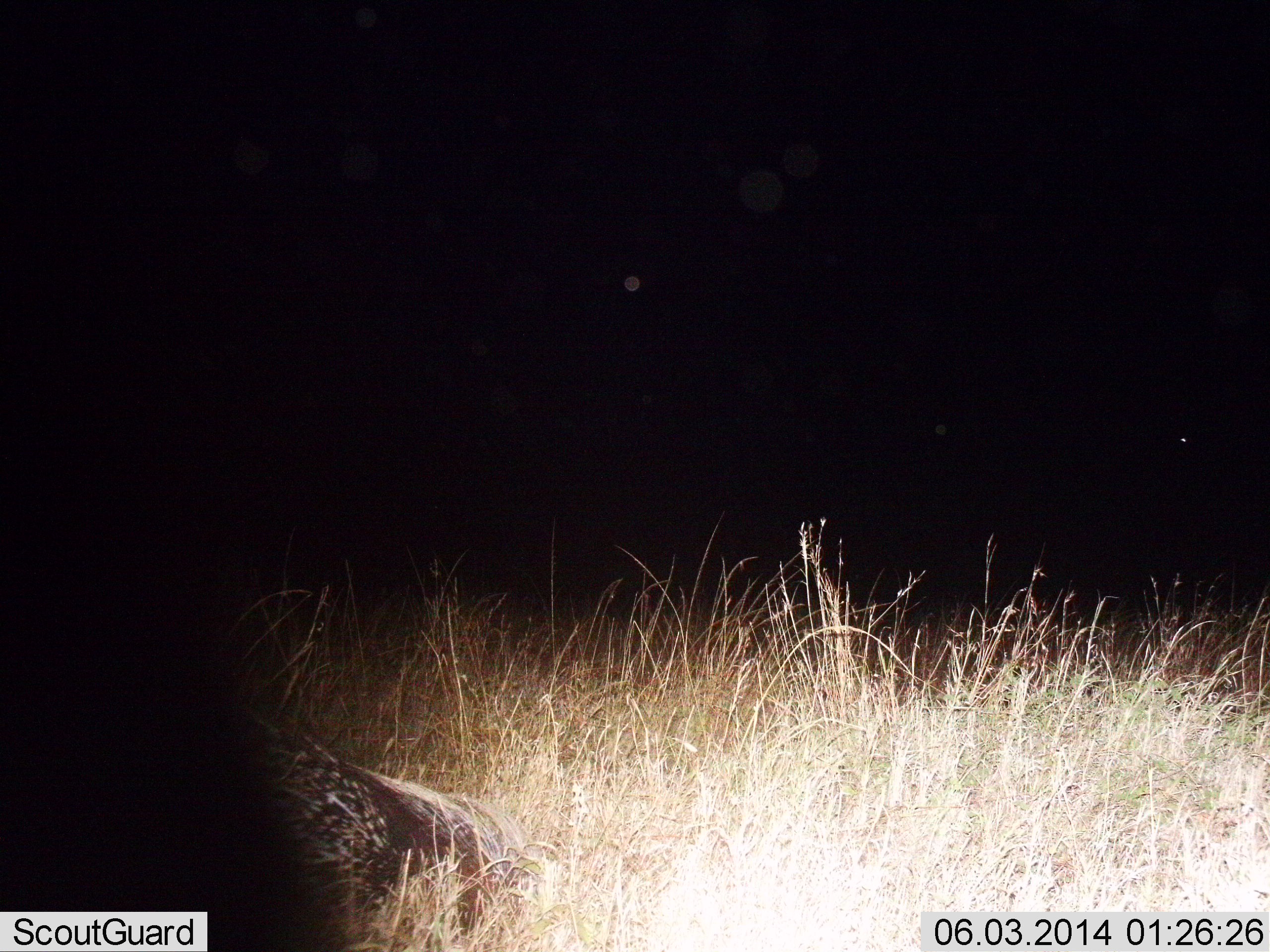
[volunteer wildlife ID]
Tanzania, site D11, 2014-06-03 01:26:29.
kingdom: Animalia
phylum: Chordata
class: Mammalia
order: Rodentia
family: Hystricidae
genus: Hystrix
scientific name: Hystrix cristata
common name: crested porcupine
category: porcupine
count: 1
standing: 80%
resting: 0%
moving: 20%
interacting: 0%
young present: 0%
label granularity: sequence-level